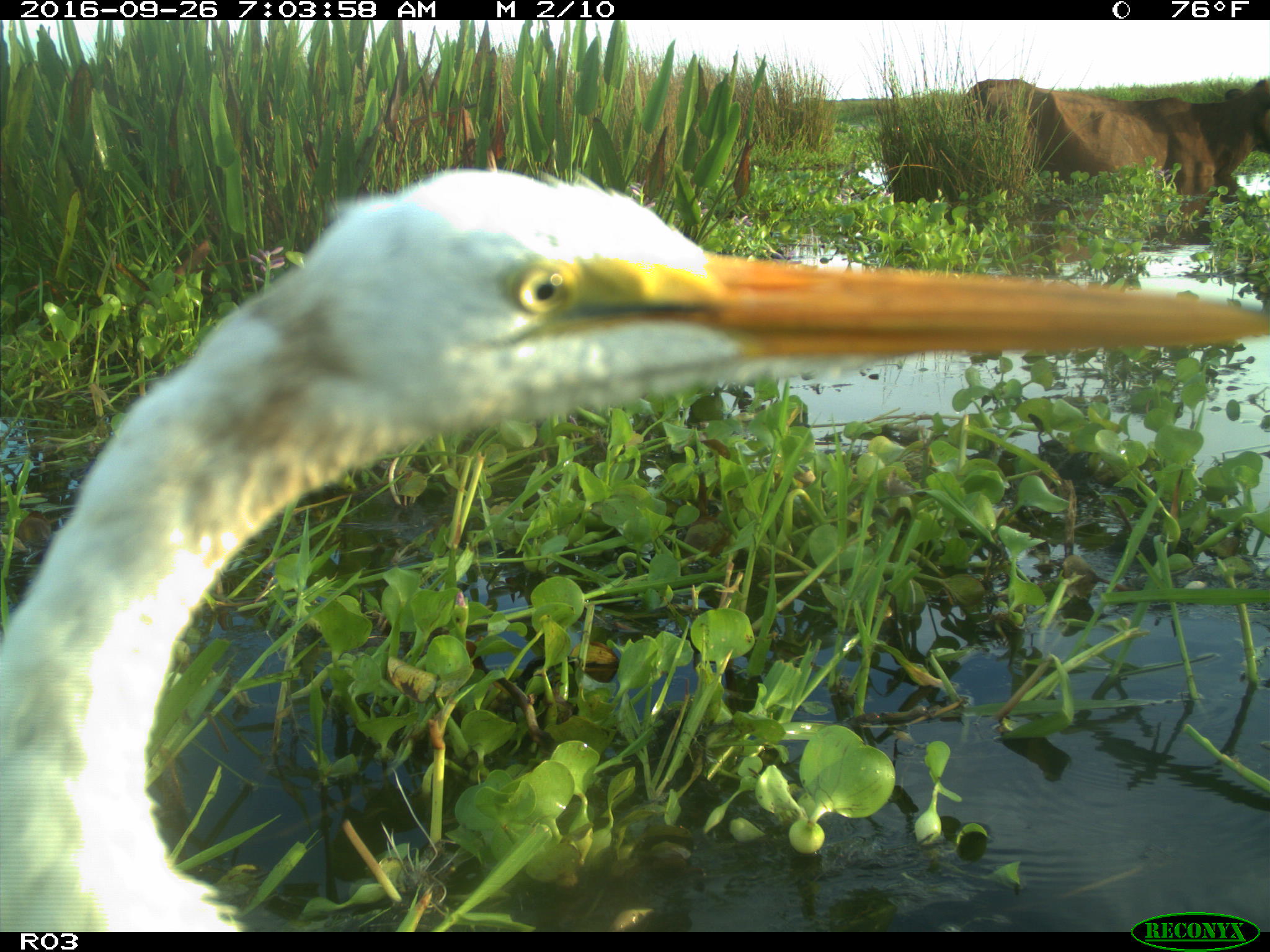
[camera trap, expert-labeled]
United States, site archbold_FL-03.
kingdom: Animalia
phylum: Chordata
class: Mammalia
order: Artiodactyla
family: Bovidae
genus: Bos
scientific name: Bos taurus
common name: domestic cow